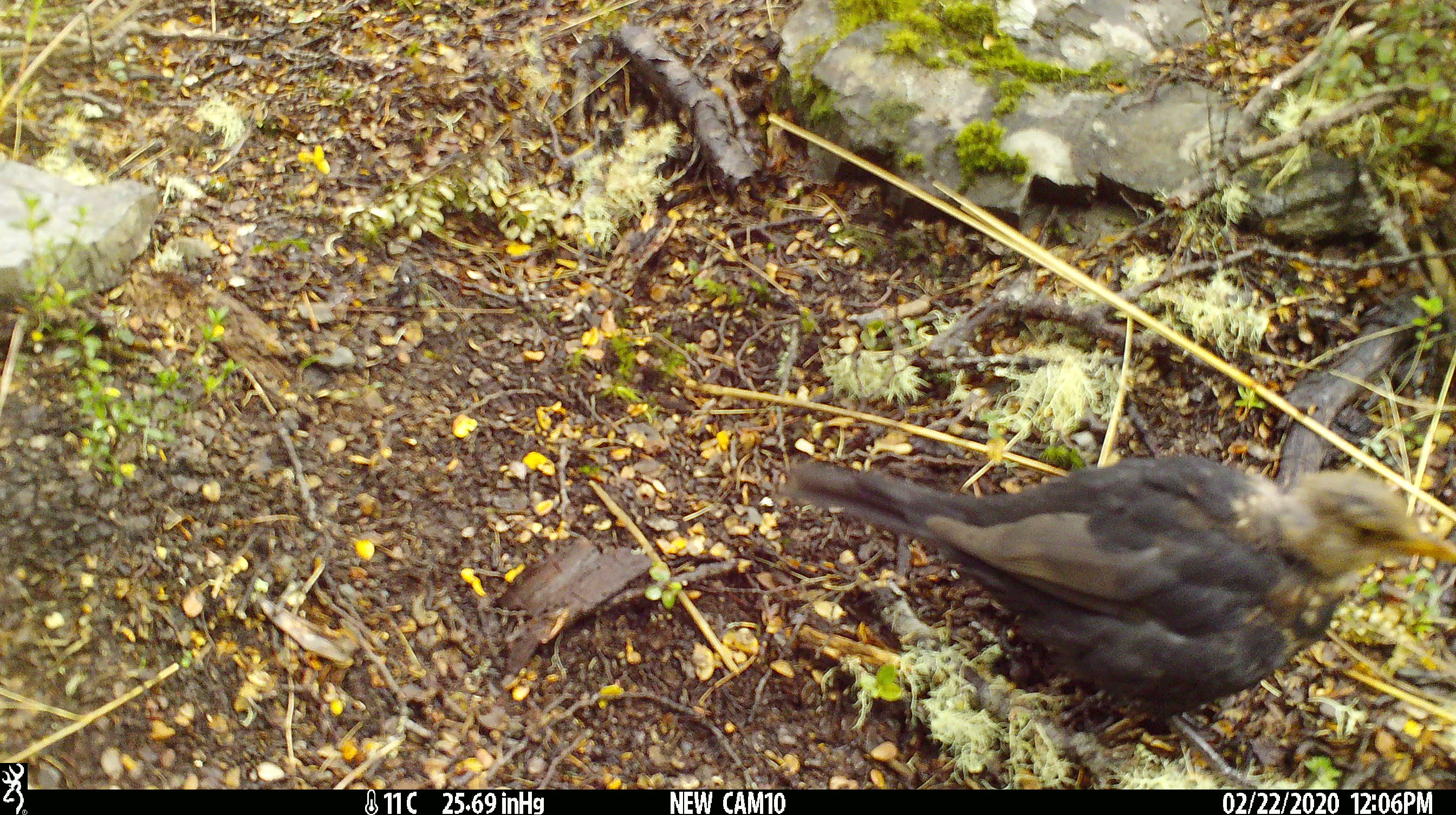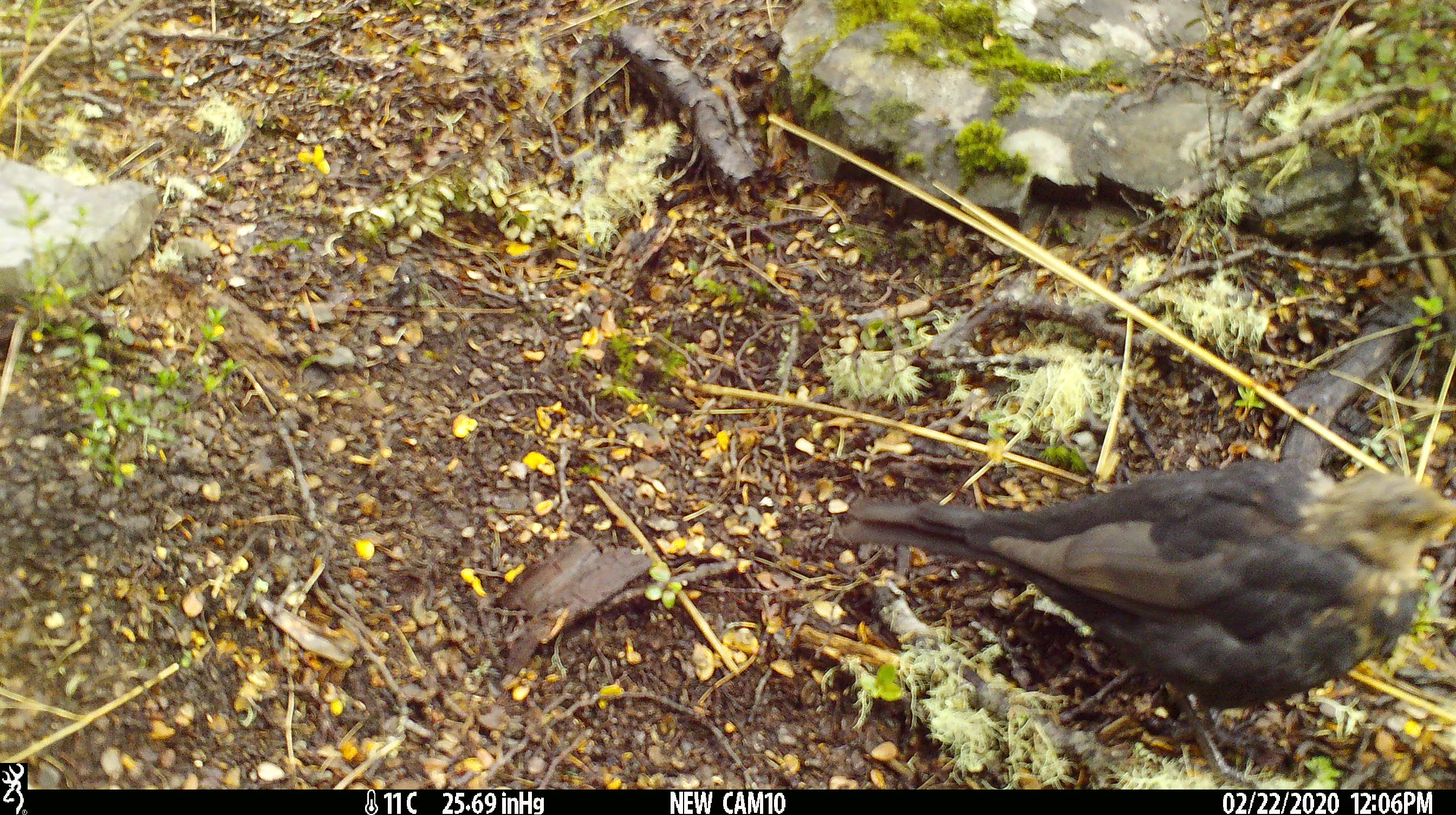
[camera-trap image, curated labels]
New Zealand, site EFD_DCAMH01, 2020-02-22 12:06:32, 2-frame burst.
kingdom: Animalia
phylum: Chordata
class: Aves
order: Passeriformes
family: Turdidae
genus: Turdus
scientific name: Turdus merula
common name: eurasian blackbird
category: blackbird